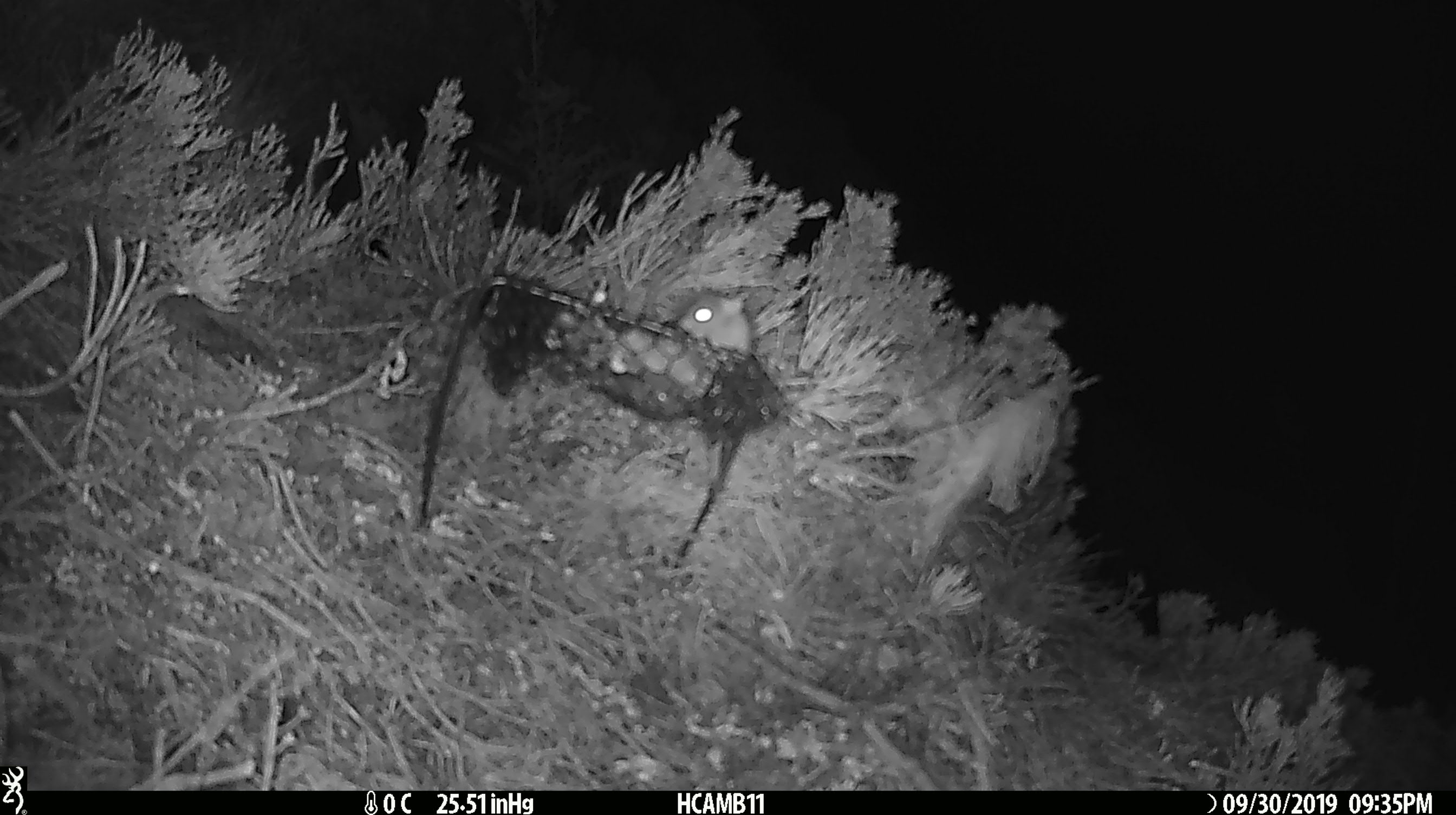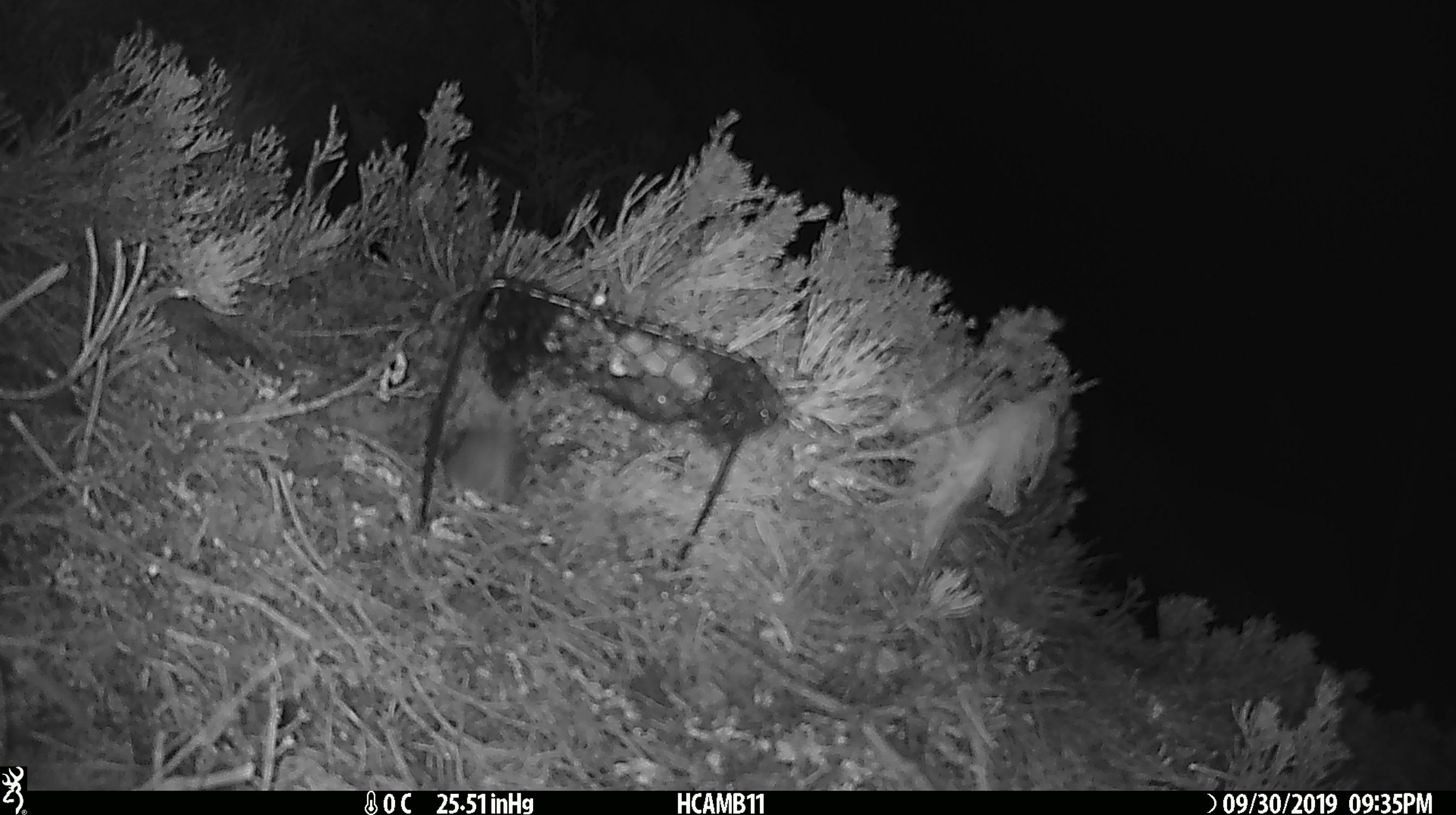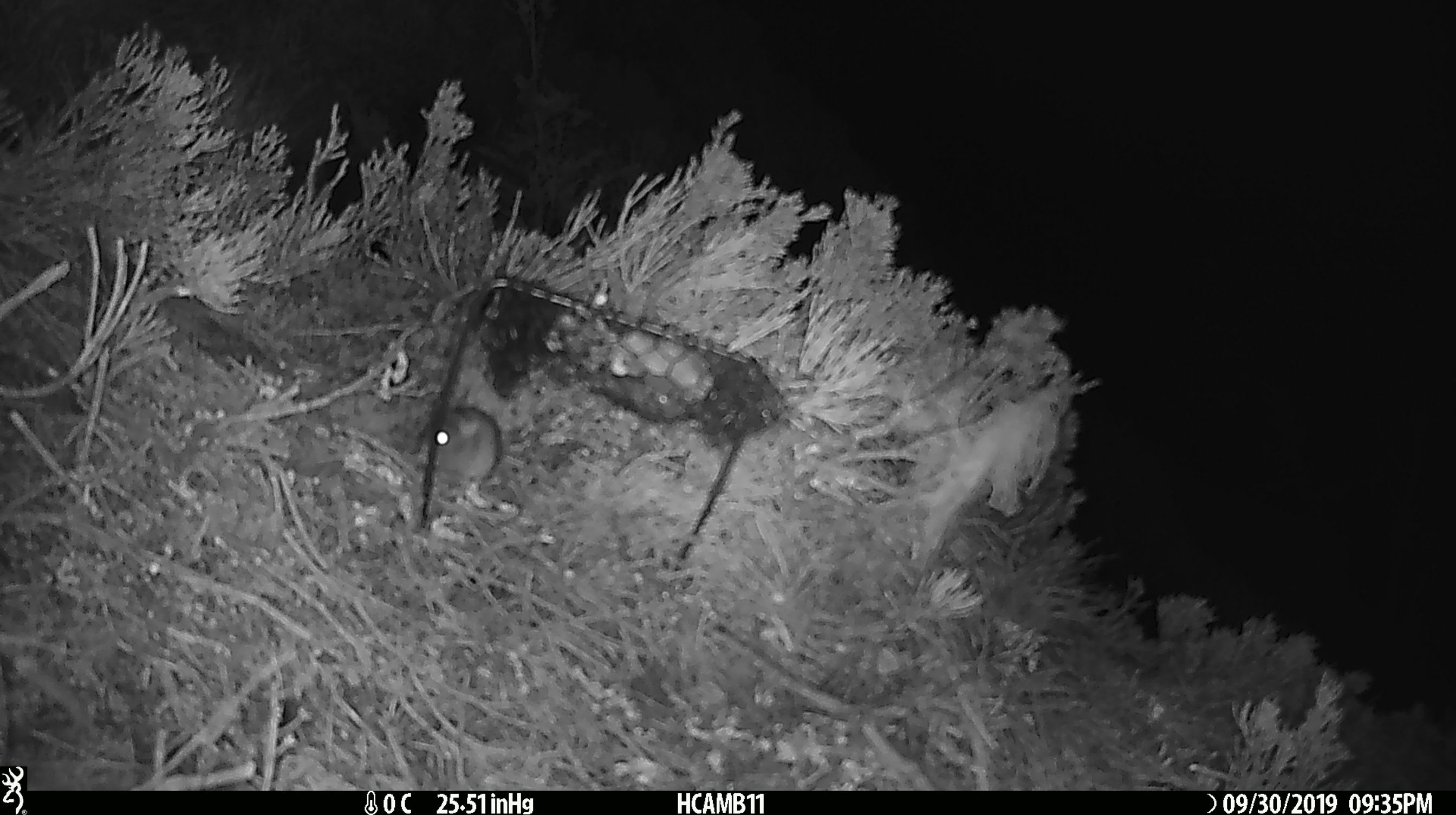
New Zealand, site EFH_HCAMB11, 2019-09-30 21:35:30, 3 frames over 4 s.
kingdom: Animalia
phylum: Chordata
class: Mammalia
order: Rodentia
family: Muridae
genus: Mus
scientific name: Mus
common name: mouse